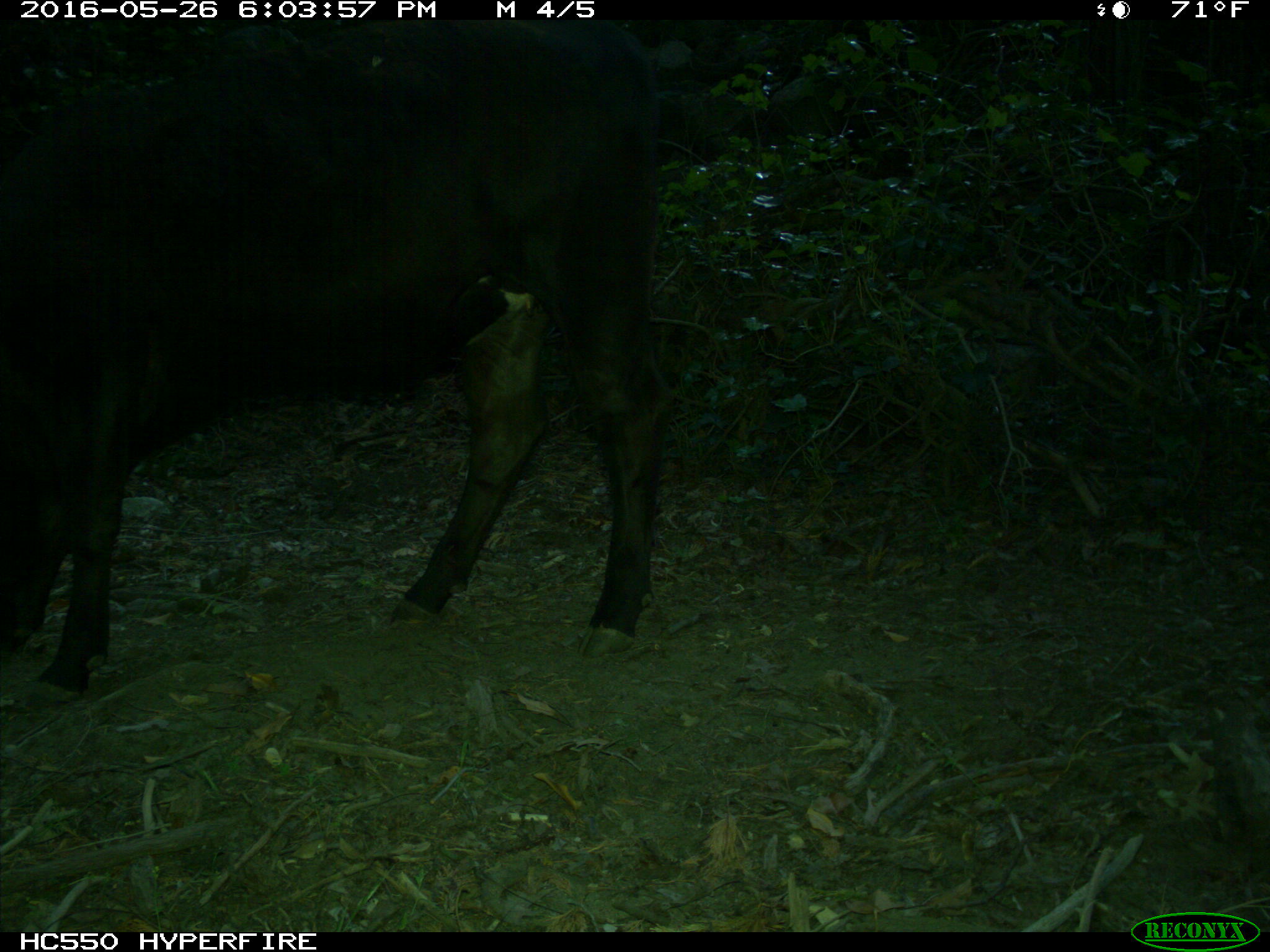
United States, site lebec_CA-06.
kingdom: Animalia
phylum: Chordata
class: Mammalia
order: Artiodactyla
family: Bovidae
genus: Bos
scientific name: Bos taurus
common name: domestic cow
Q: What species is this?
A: Bos taurus (domestic cow).